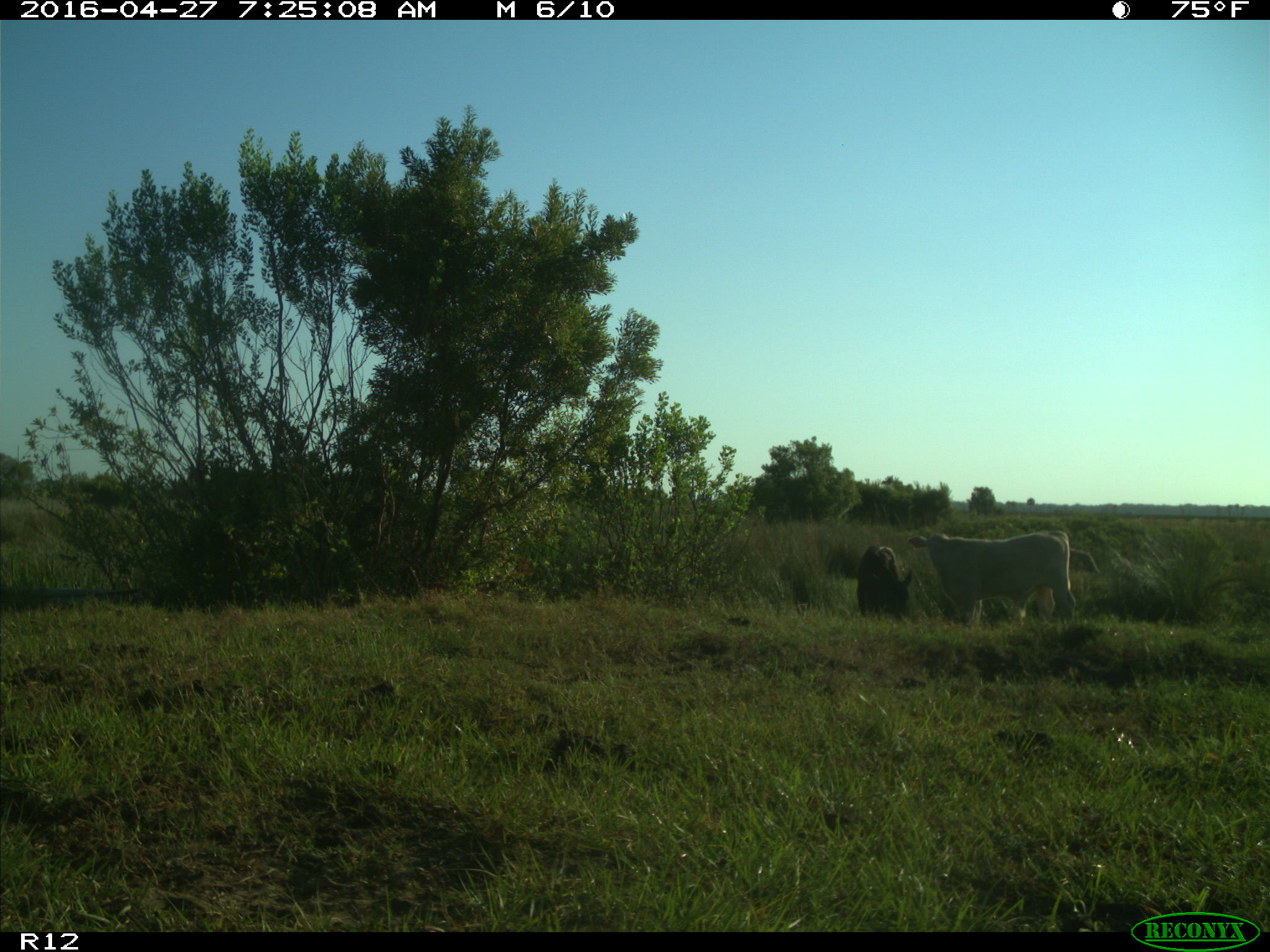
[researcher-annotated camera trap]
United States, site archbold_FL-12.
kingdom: Animalia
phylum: Chordata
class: Mammalia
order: Artiodactyla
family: Bovidae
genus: Bos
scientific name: Bos taurus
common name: domestic cow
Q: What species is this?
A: Bos taurus (domestic cow).